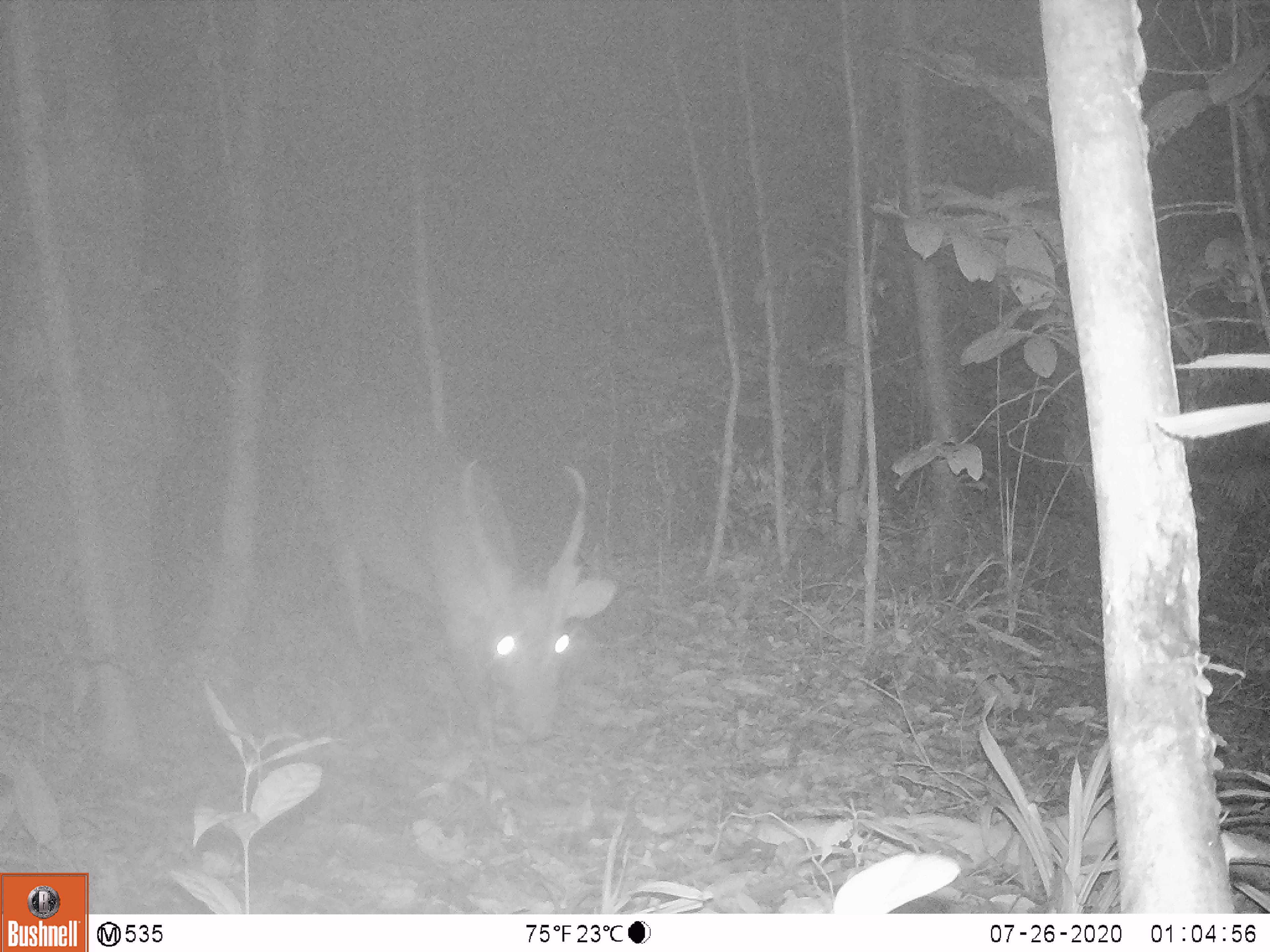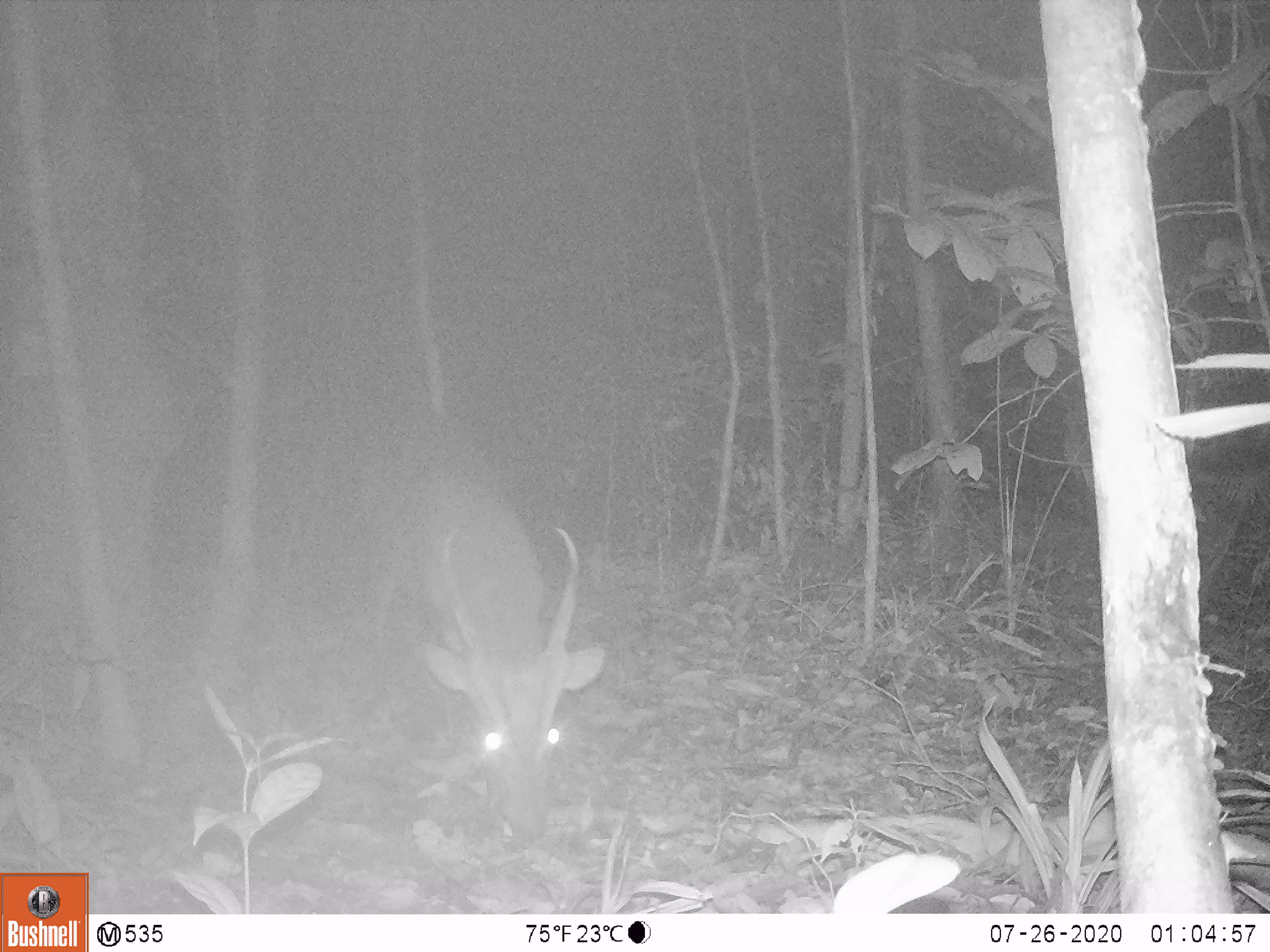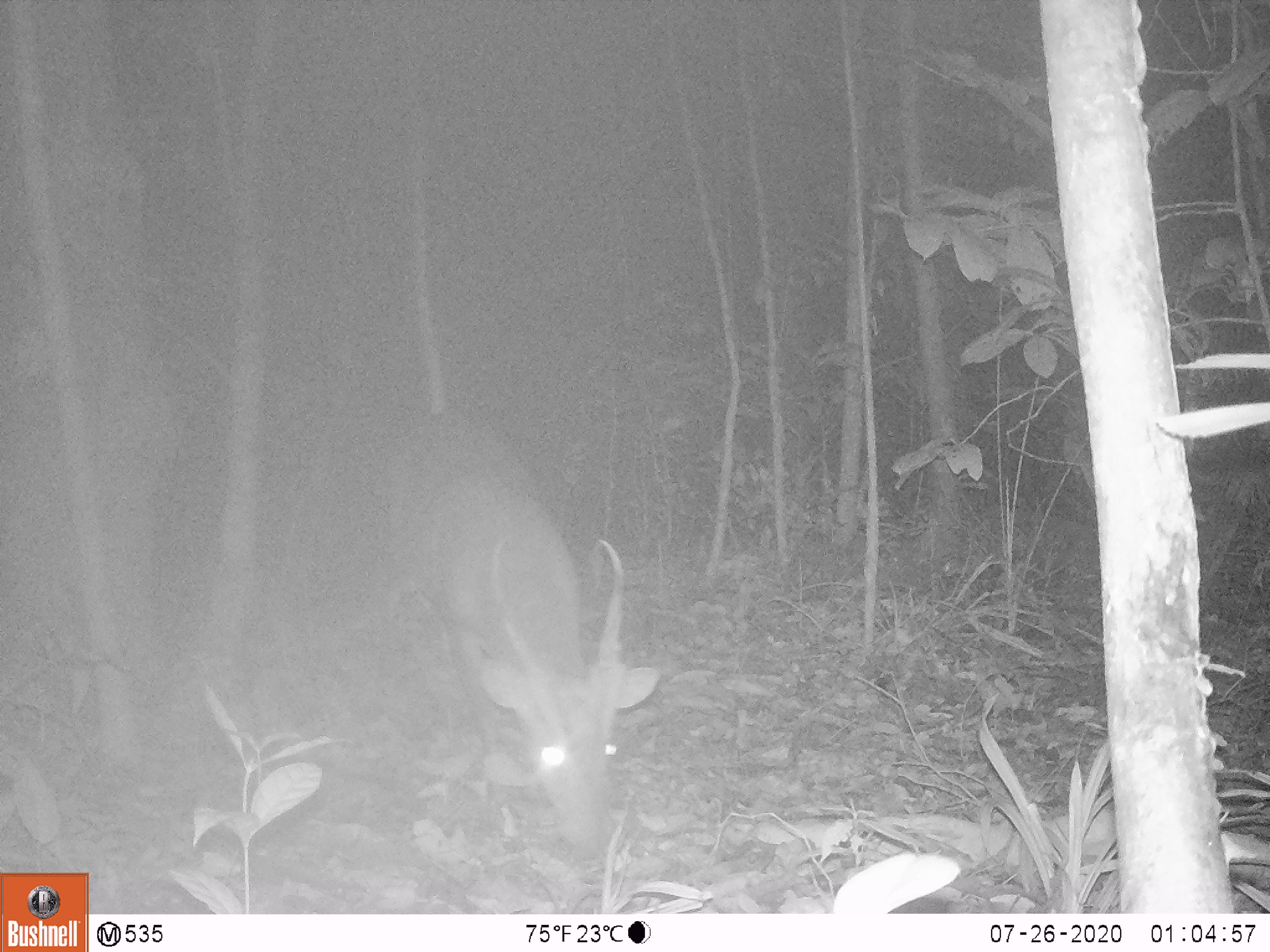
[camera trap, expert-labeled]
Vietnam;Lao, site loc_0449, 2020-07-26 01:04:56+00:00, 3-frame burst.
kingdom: Animalia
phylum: Chordata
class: Mammalia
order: Artiodactyla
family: Cervidae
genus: Muntiacus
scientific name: Muntiacus vuquangensis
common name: large-antlered muntjac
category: large antlered muntjac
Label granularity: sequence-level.